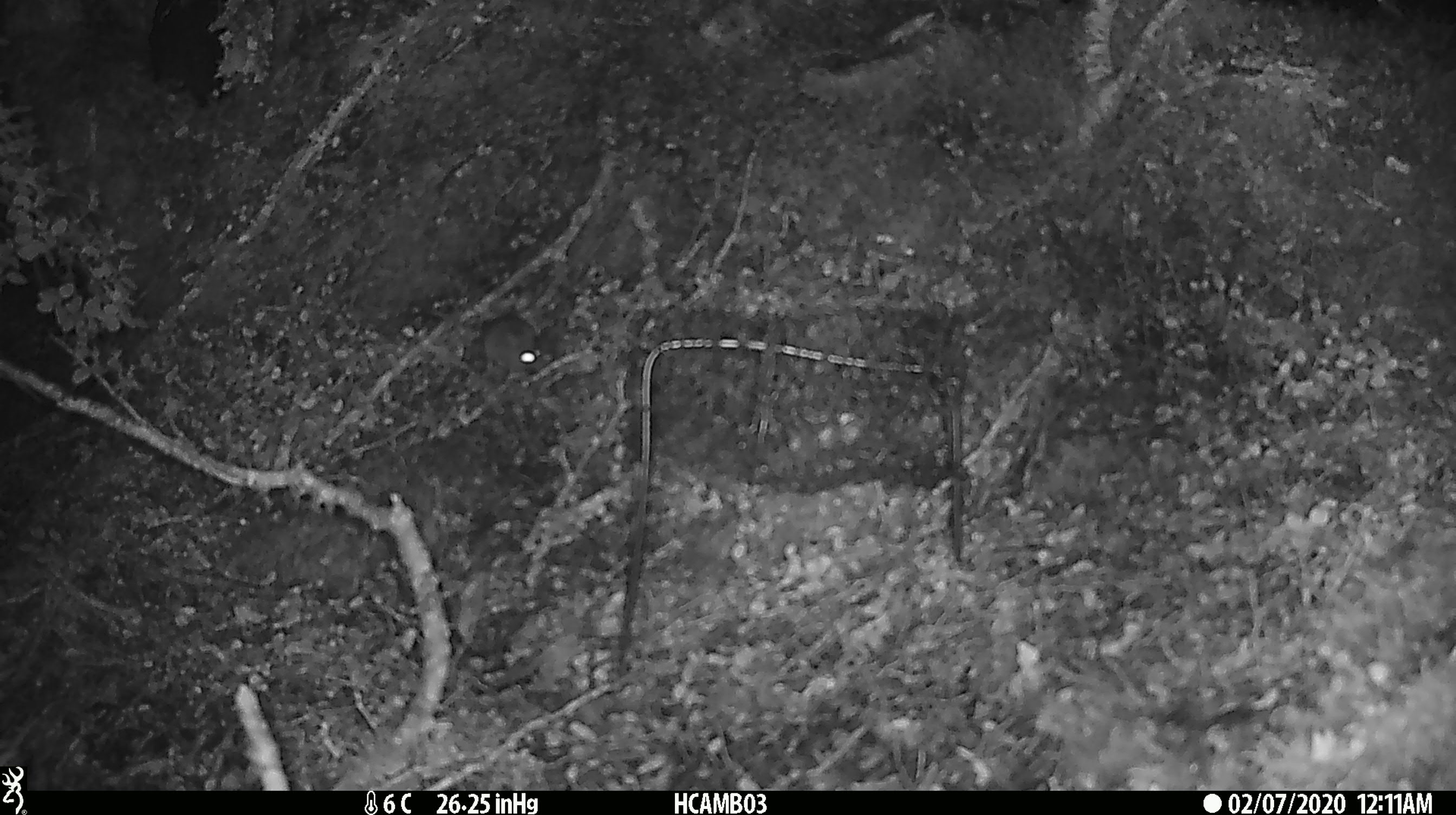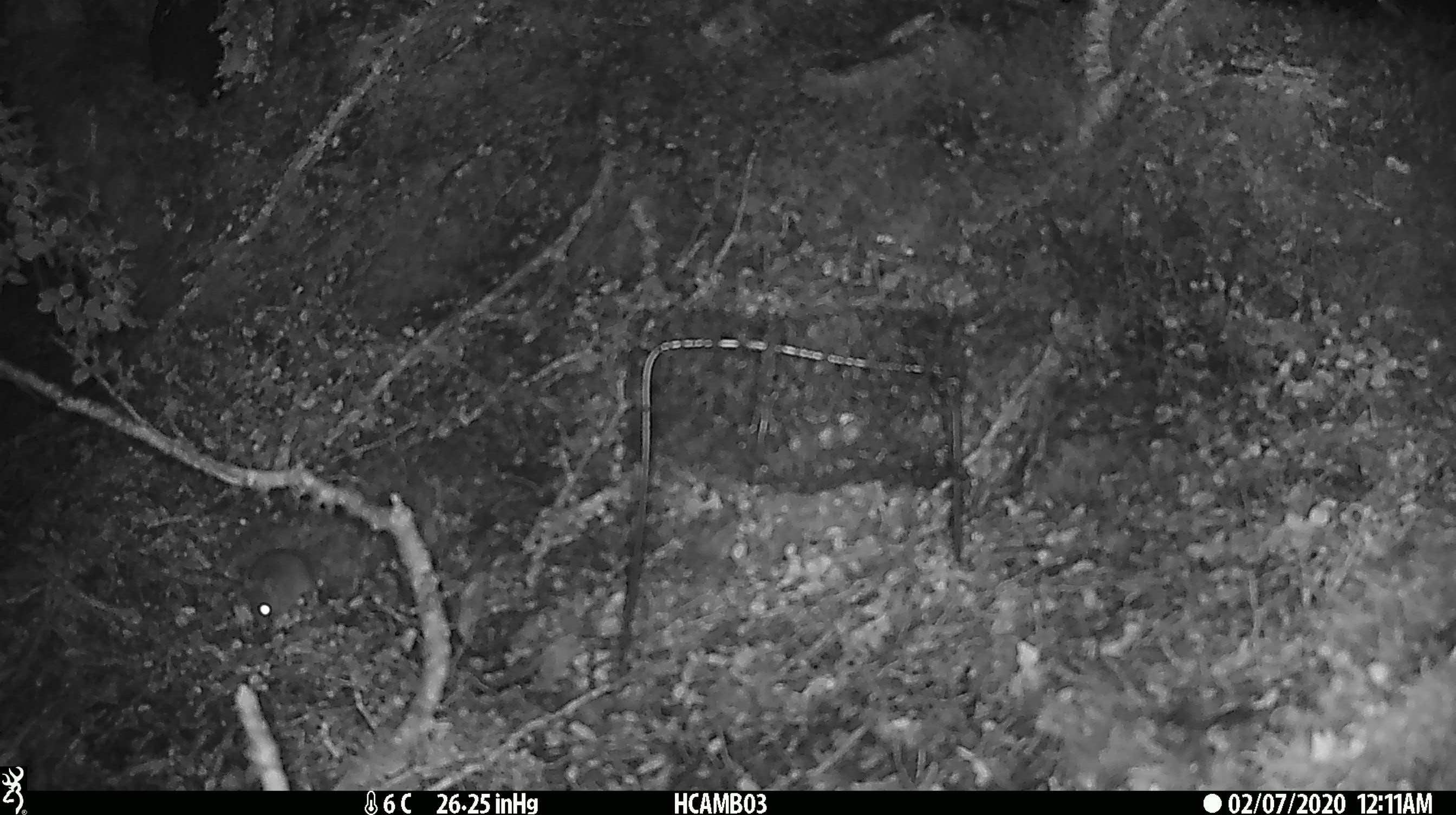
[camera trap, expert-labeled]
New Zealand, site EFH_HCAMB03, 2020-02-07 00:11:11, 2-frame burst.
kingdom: Animalia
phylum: Chordata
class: Mammalia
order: Rodentia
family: Muridae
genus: Mus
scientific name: Mus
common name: mouse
Mouse (Mus).